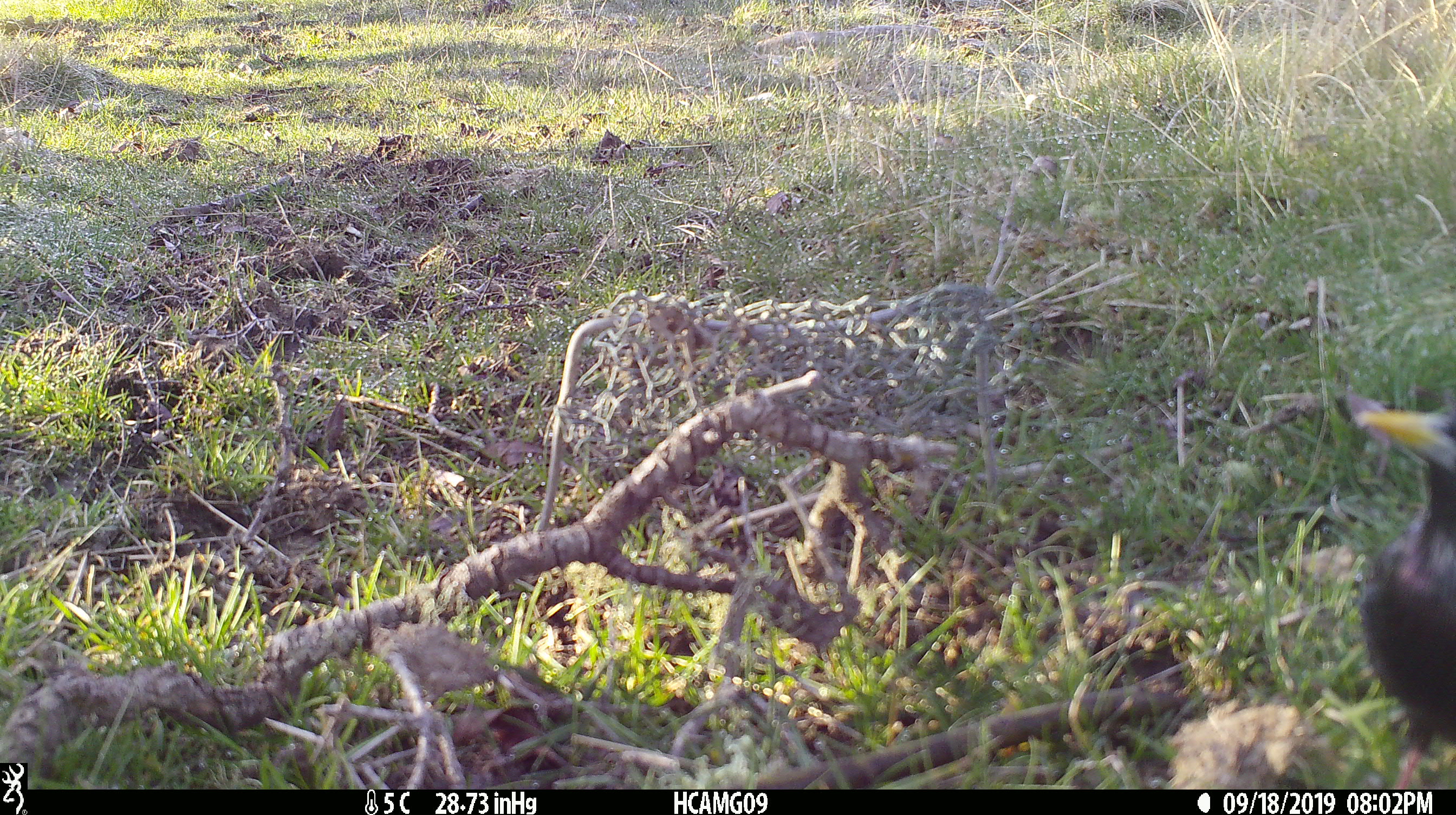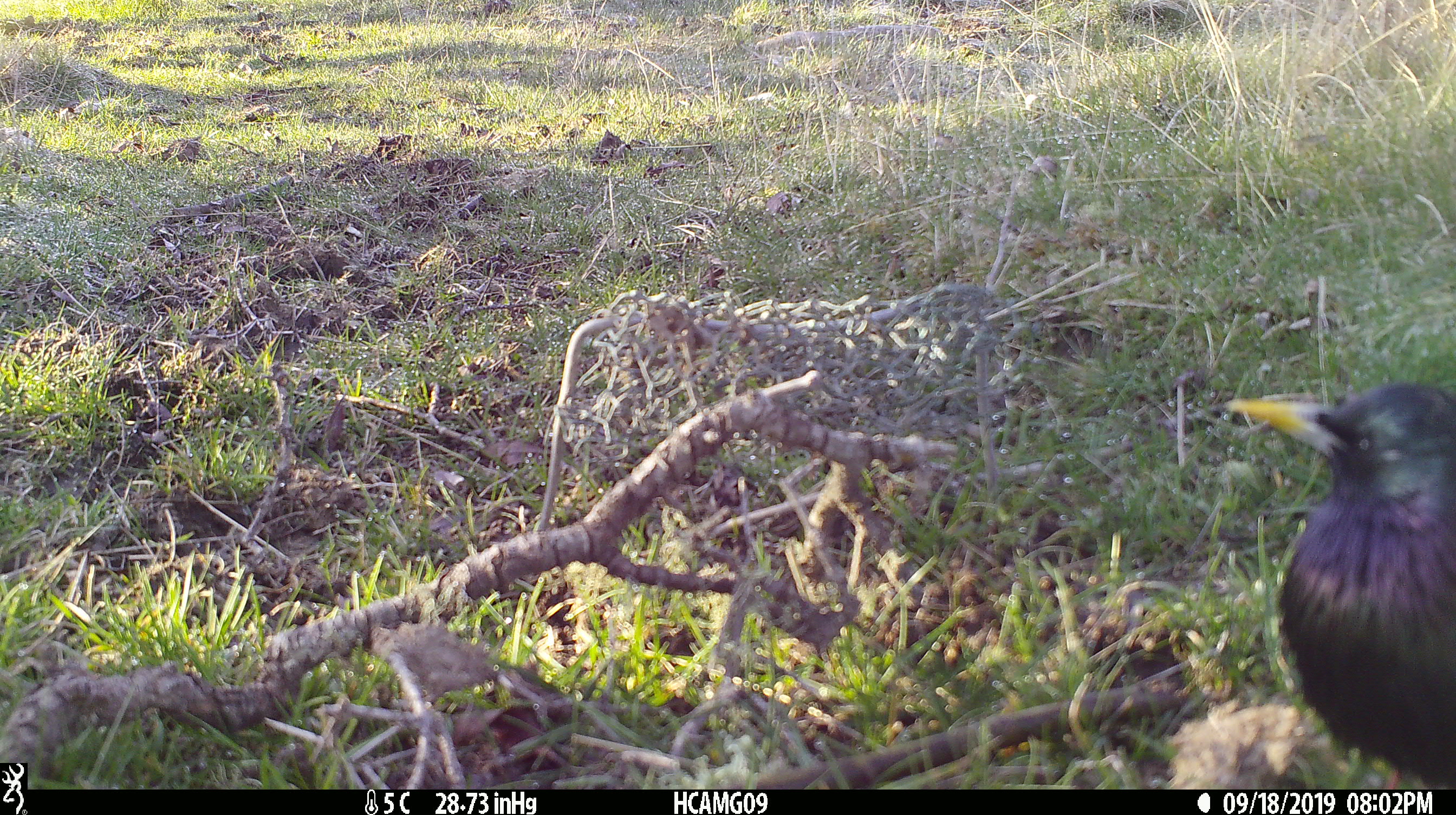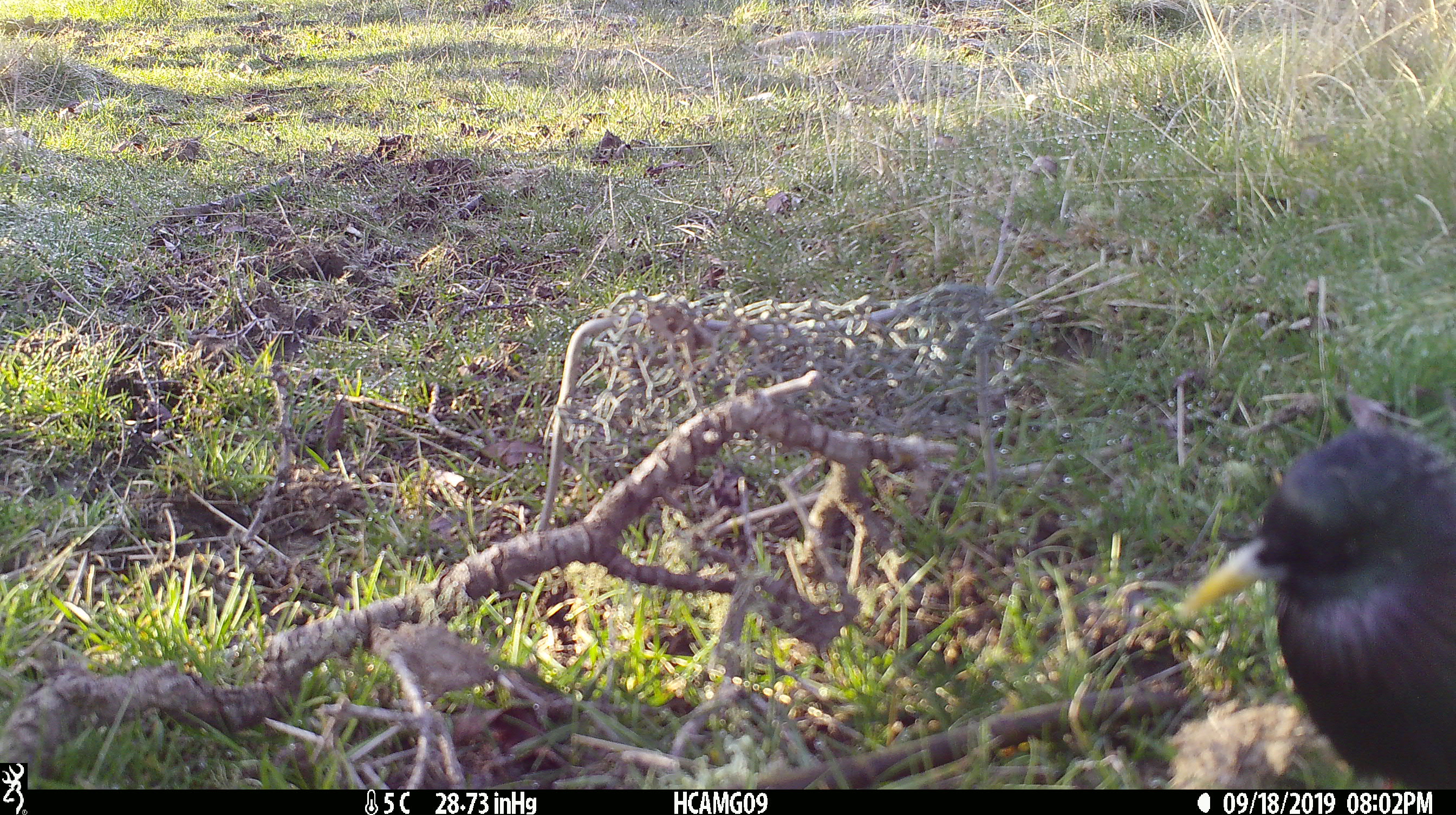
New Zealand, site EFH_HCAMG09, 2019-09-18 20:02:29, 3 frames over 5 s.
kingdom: Animalia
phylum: Chordata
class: Aves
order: Passeriformes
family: Sturnidae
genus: Sturnus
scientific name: Sturnus vulgaris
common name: european starling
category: starling